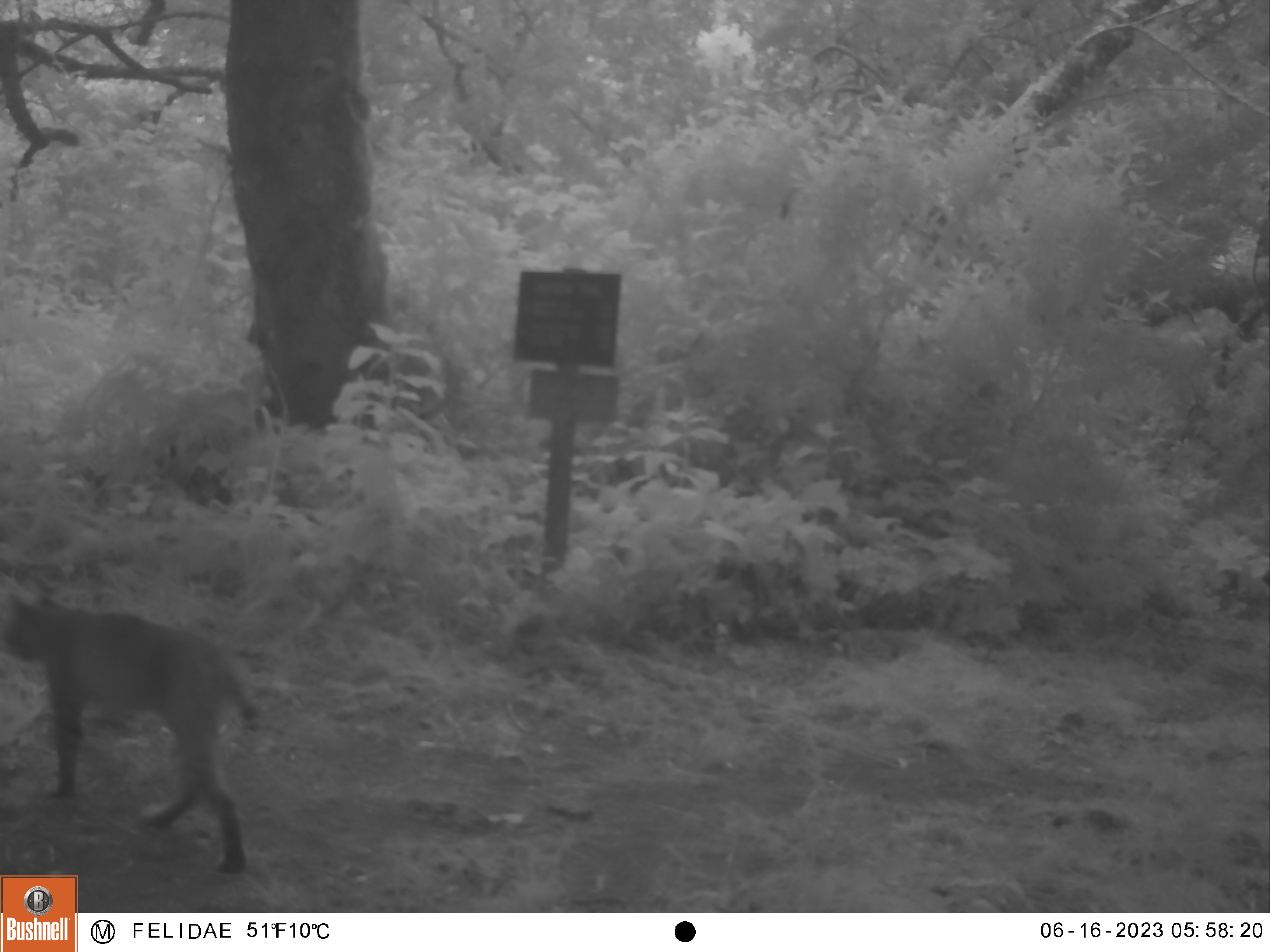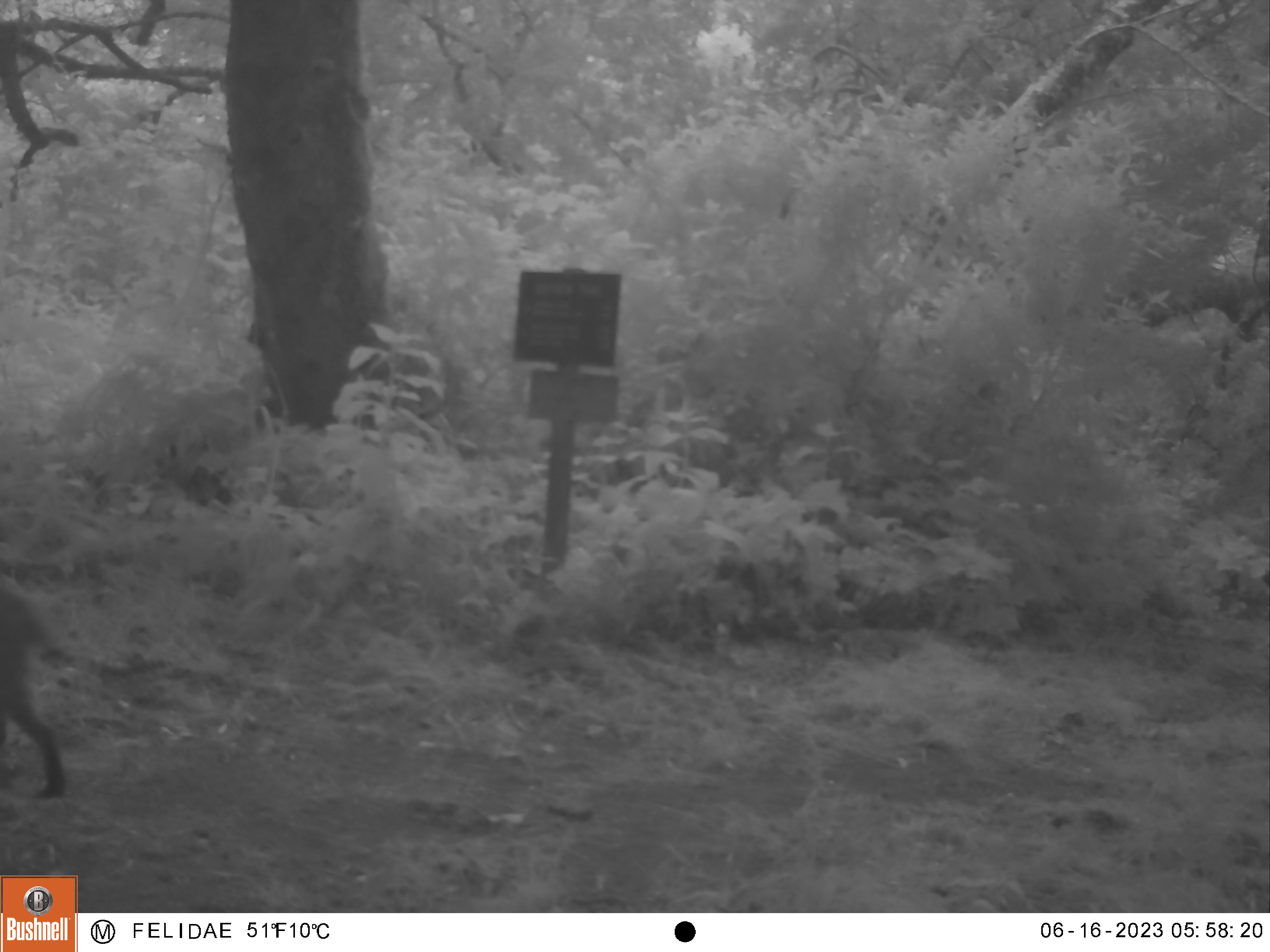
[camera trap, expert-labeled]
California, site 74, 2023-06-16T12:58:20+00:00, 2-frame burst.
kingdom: Animalia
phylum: Chordata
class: Mammalia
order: Carnivora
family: Felidae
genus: Lynx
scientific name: Lynx rufus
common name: bobcat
Bobcat (Lynx rufus).